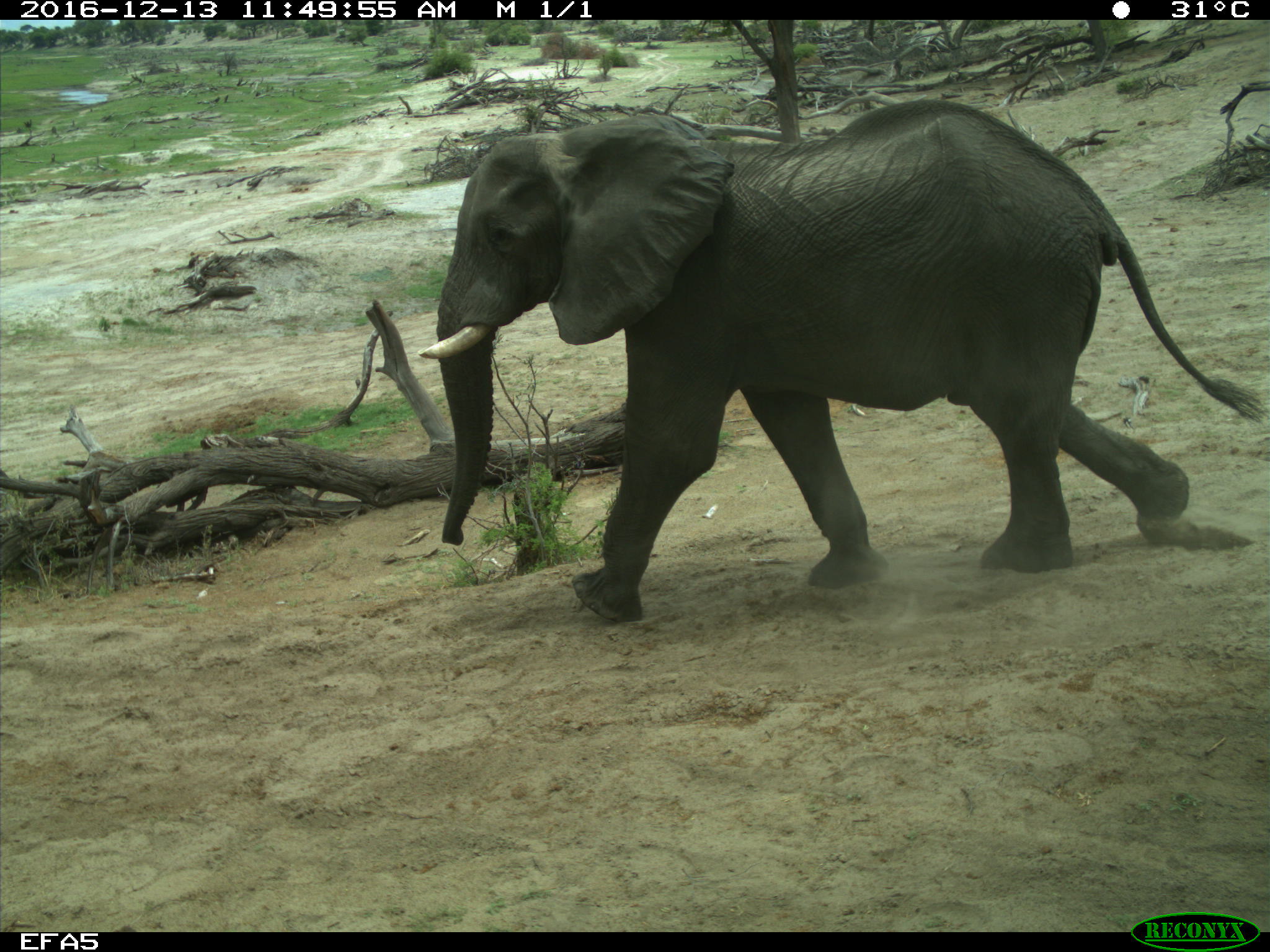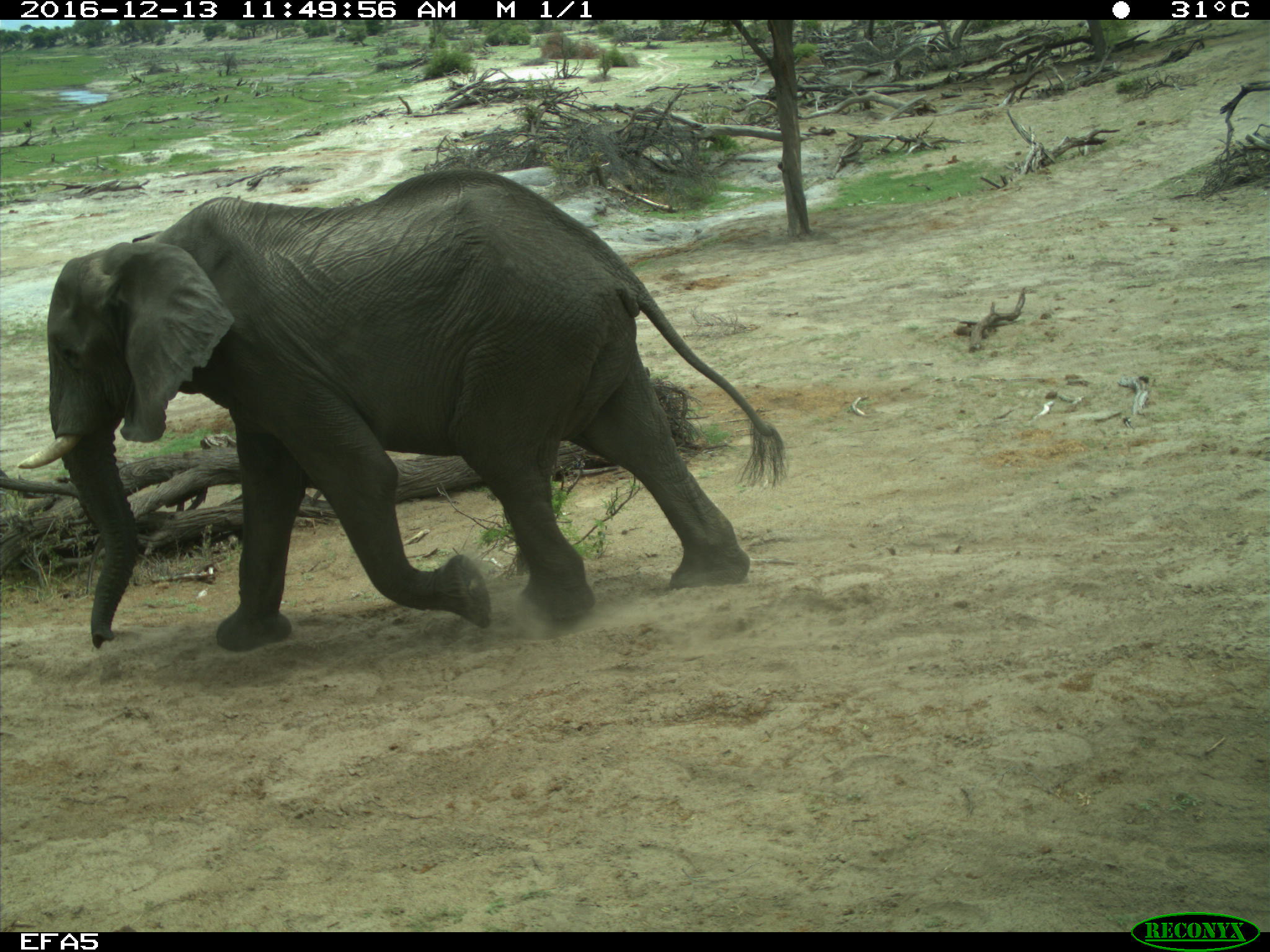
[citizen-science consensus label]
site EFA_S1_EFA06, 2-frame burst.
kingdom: Animalia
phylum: Chordata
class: Mammalia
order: Proboscidea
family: Elephantidae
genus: Loxodonta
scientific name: Loxodonta africana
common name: african bush elephant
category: elephant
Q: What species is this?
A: Elephant (african bush elephant) (Loxodonta africana).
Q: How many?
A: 1.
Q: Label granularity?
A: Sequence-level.